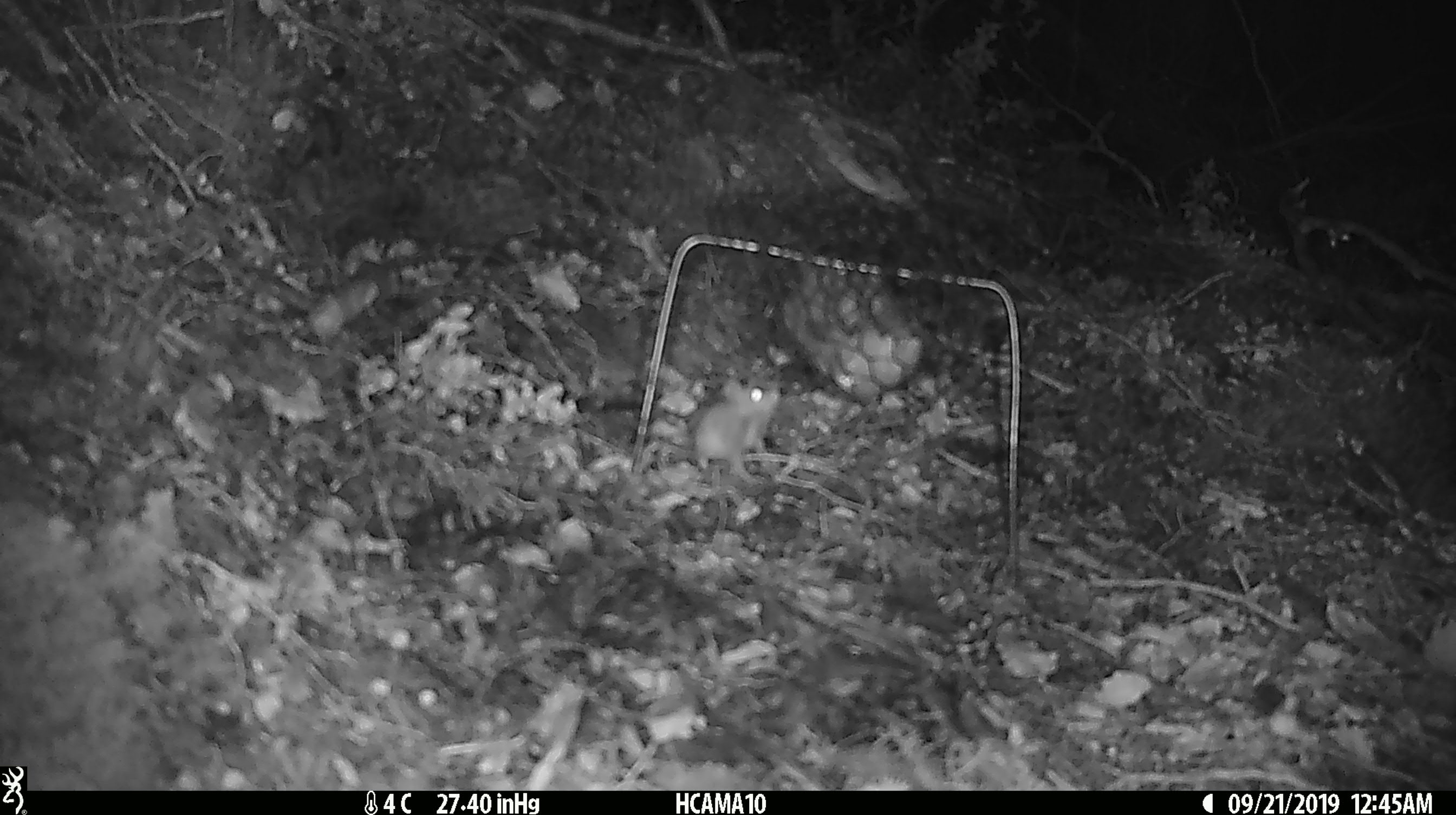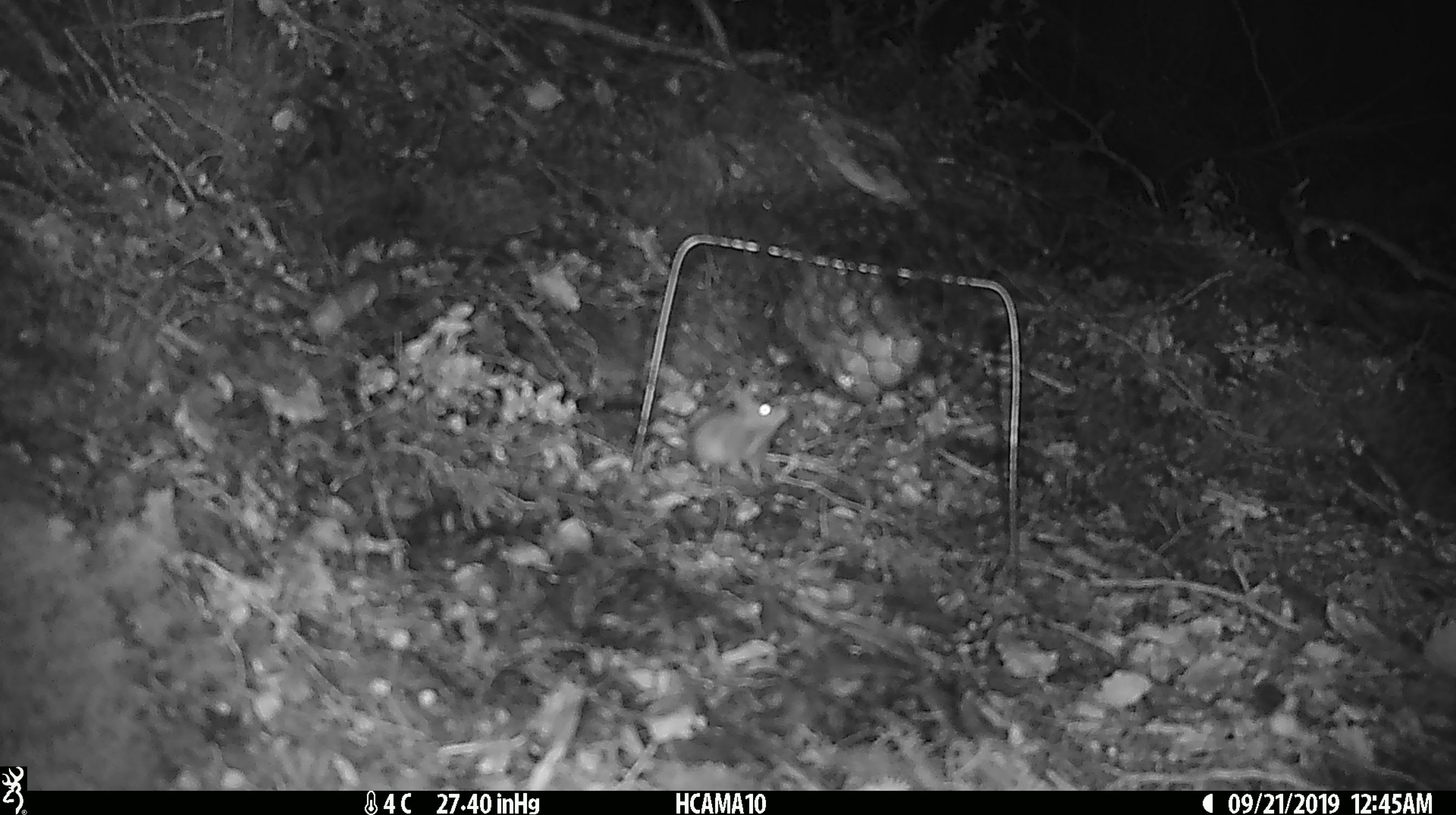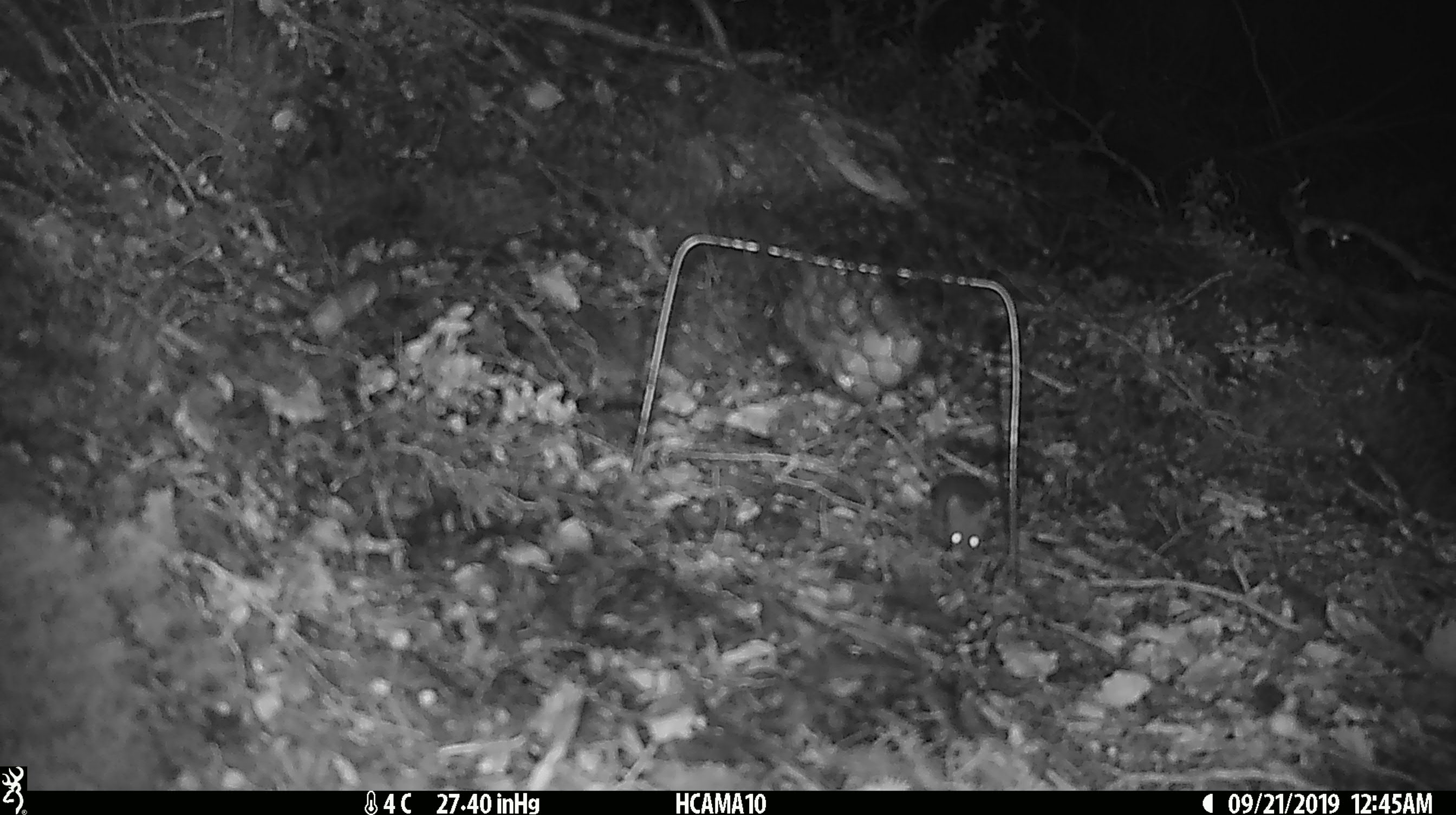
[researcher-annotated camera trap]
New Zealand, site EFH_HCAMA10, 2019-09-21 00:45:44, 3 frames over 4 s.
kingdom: Animalia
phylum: Chordata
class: Mammalia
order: Rodentia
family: Muridae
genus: Mus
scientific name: Mus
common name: mouse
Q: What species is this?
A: Mouse (Mus).